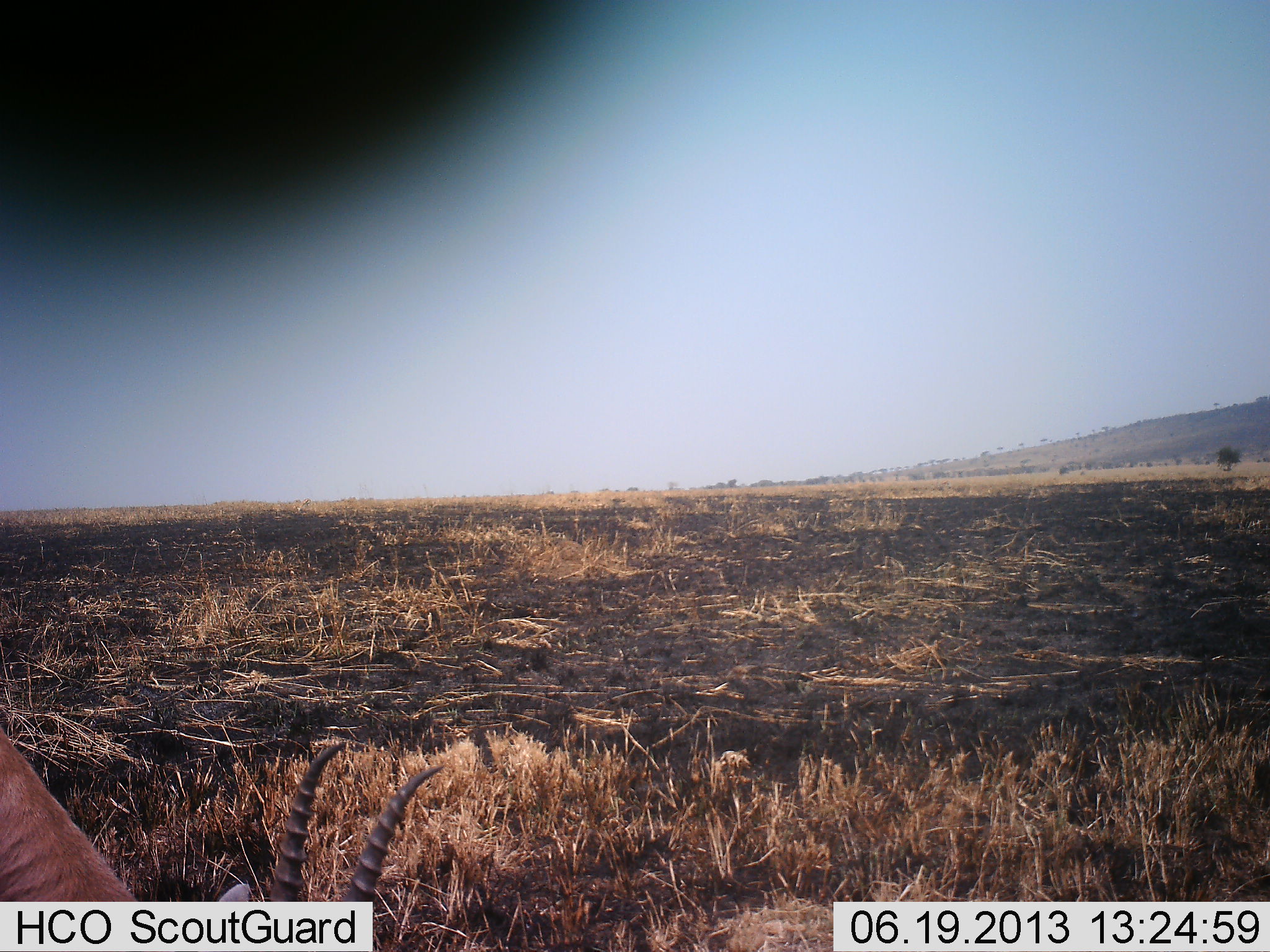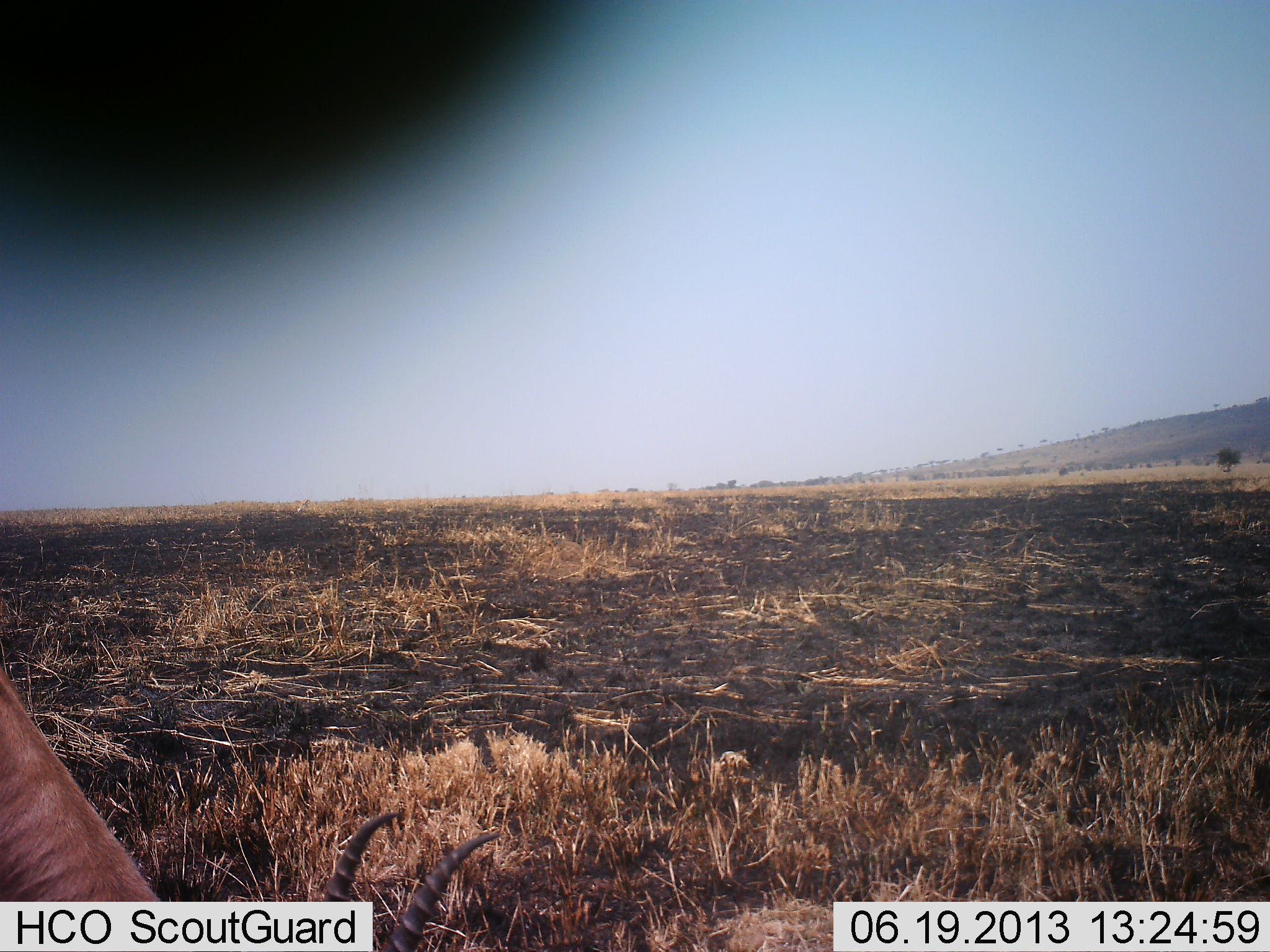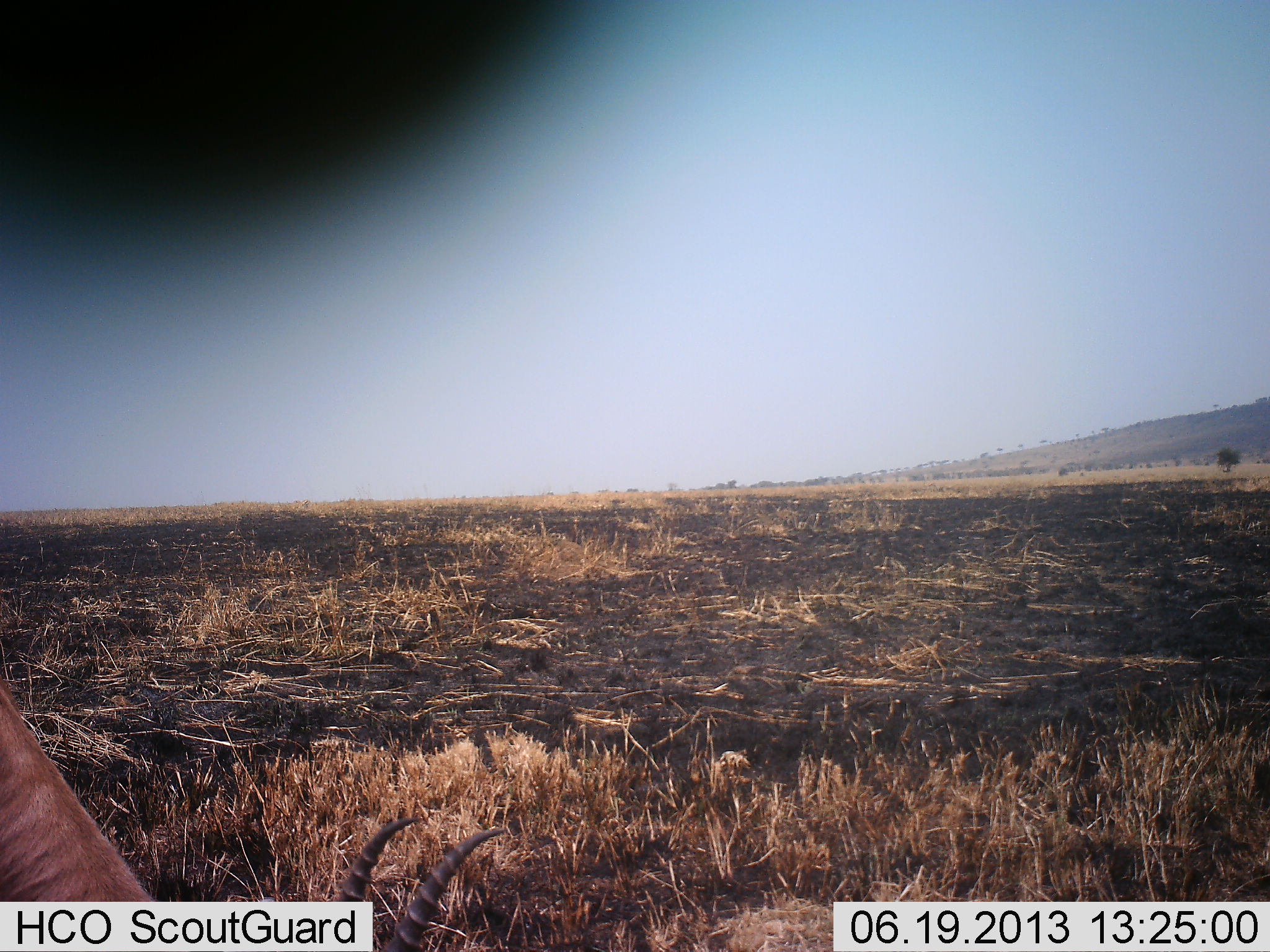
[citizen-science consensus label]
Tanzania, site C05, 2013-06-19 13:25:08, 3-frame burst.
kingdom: Animalia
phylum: Chordata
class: Mammalia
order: Artiodactyla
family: Bovidae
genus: Nanger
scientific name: Nanger granti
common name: grant's gazelle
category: gazellegrants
Gazellegrants (grant's gazelle) (Nanger granti), count 1. Behavior (volunteer vote fractions): standing 38%, resting 0%, moving 0%, interacting 0%. Young present (vote fraction): 0%. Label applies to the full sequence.